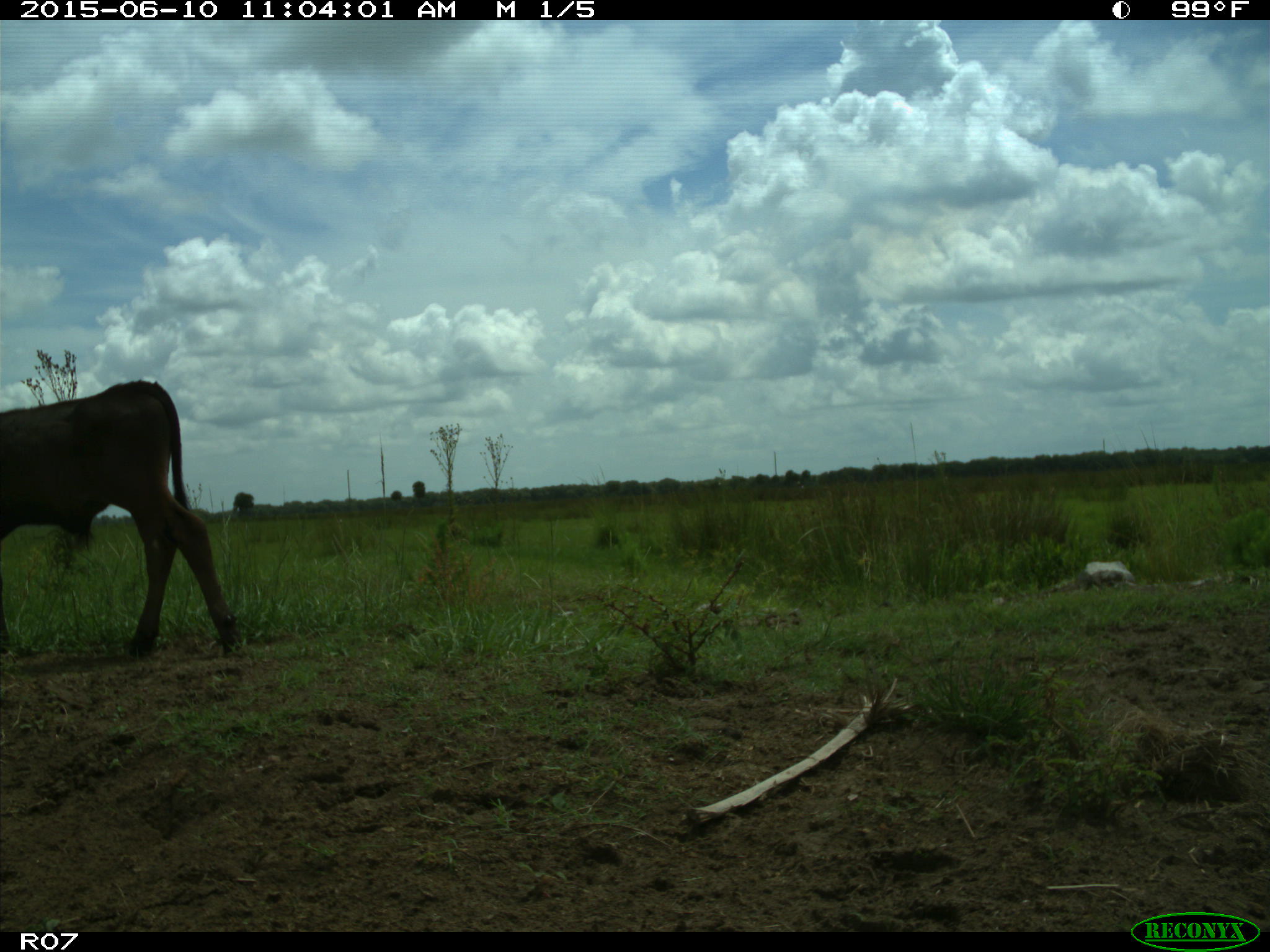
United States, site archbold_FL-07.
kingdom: Animalia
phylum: Chordata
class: Mammalia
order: Artiodactyla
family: Bovidae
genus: Bos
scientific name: Bos taurus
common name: domestic cow